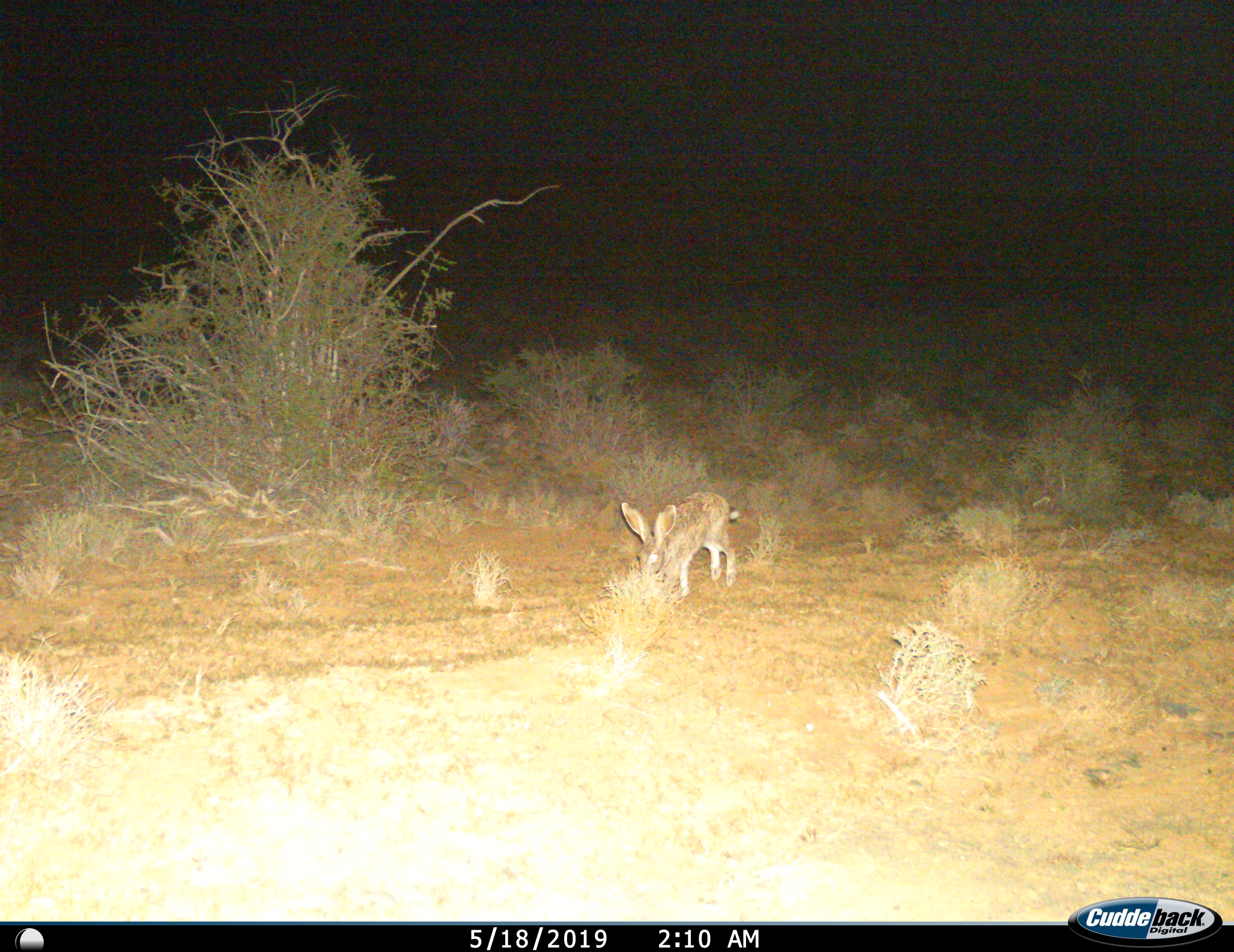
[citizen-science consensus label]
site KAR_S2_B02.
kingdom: Animalia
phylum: Chordata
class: Mammalia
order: Lagomorpha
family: Leporidae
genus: Lepus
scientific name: Lepus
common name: hare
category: hareunknown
Hareunknown (hare) (Lepus), count 1. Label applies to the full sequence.